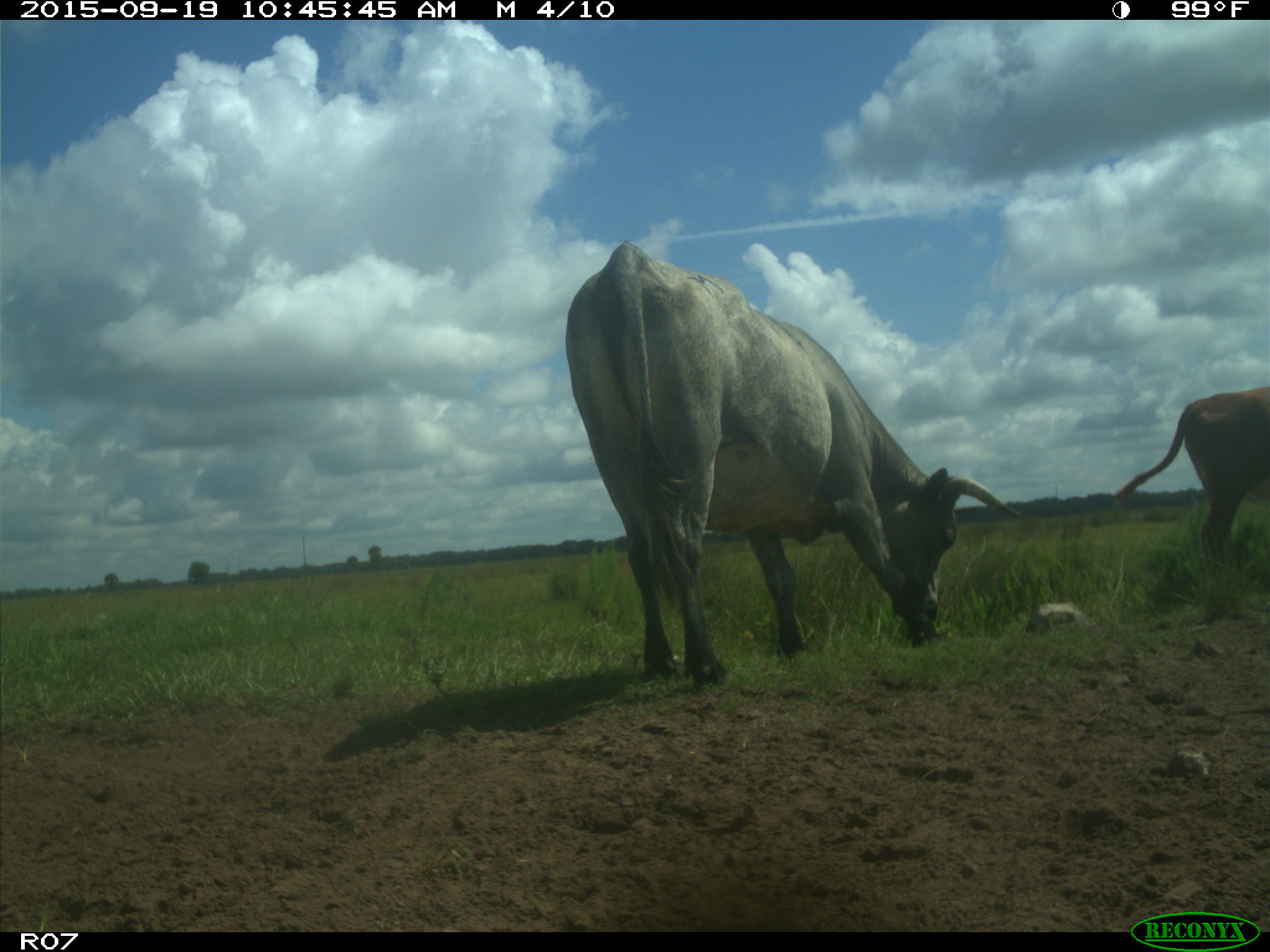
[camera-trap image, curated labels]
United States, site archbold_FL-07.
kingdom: Animalia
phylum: Chordata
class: Mammalia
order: Artiodactyla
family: Bovidae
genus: Bos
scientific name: Bos taurus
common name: domestic cow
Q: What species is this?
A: Bos taurus (domestic cow).